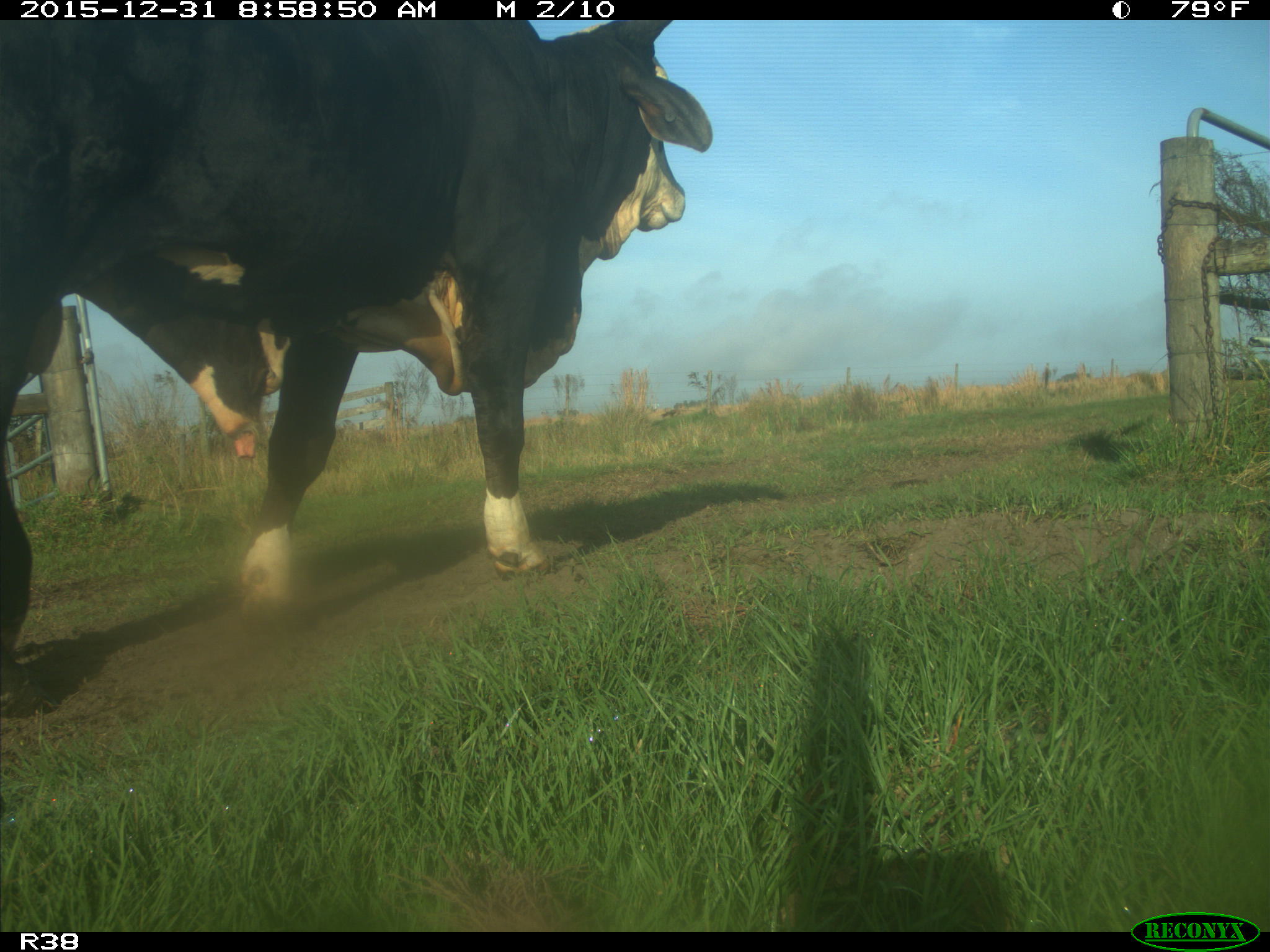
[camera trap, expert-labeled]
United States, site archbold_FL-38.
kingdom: Animalia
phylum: Chordata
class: Mammalia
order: Artiodactyla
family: Bovidae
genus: Bos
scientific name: Bos taurus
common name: domestic cow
Bos taurus (domestic cow).